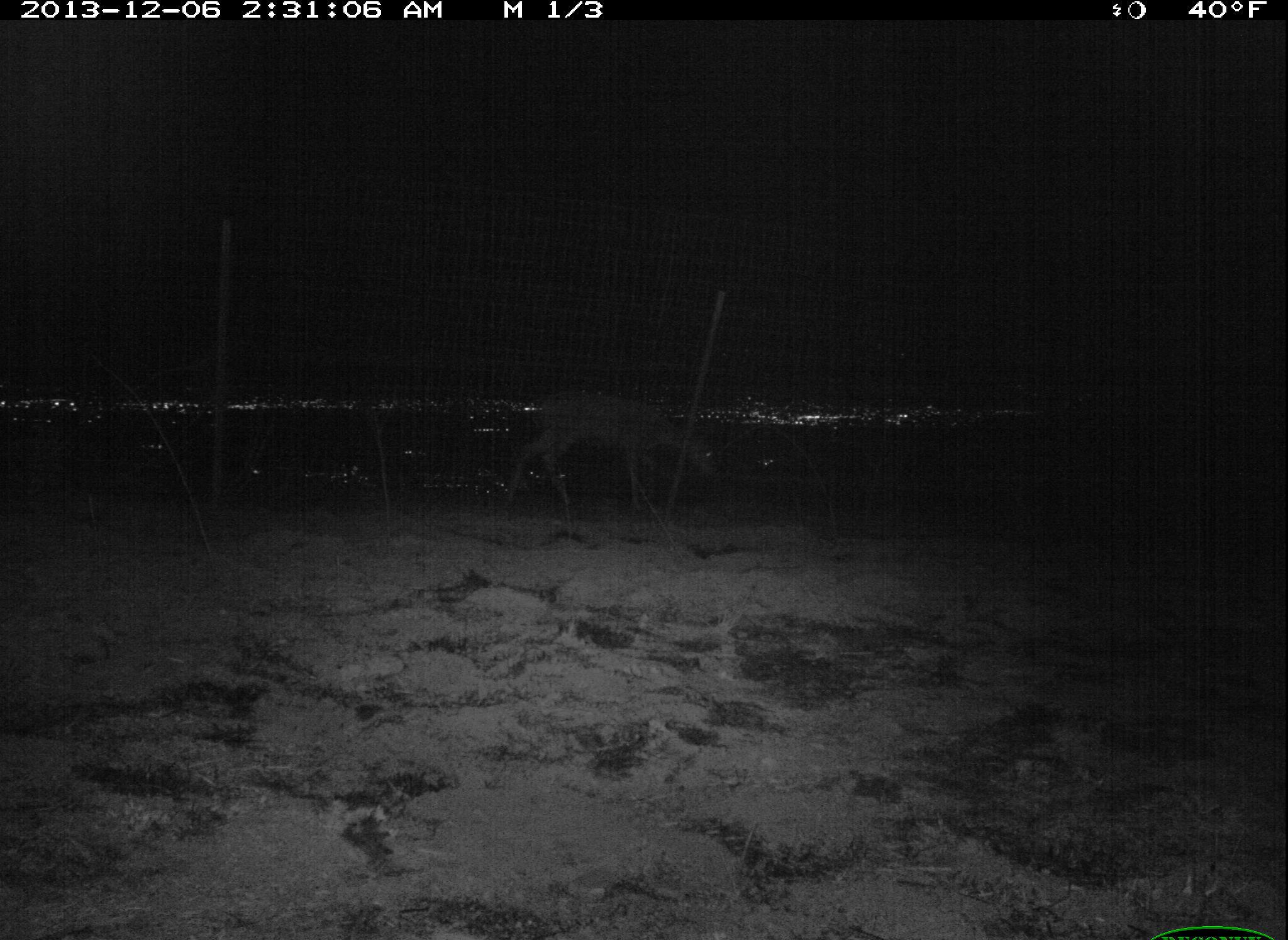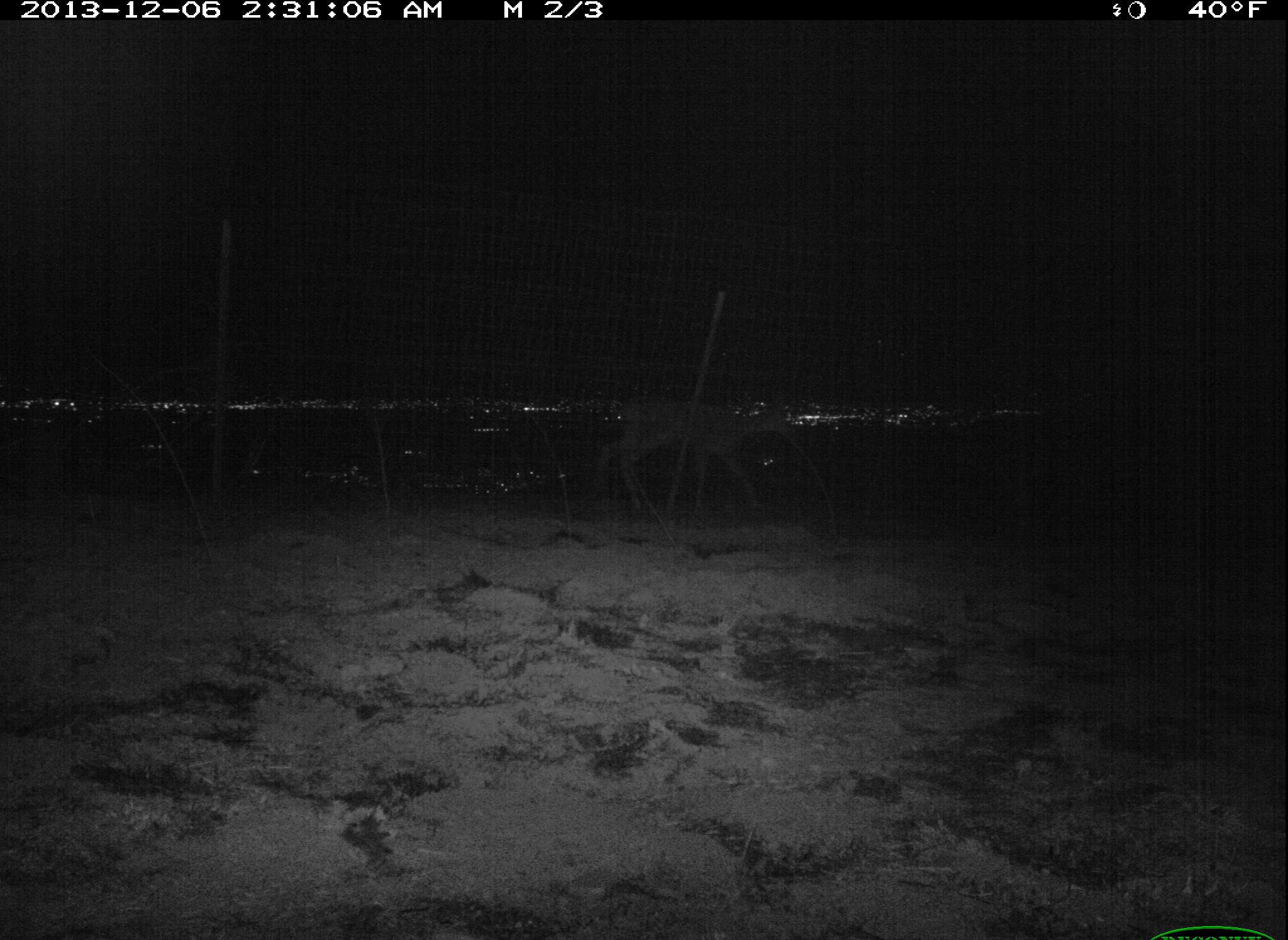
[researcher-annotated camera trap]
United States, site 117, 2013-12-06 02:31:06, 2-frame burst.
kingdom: Animalia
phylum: Chordata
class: Mammalia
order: Artiodactyla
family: Cervidae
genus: Odocoileus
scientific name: Odocoileus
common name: deer